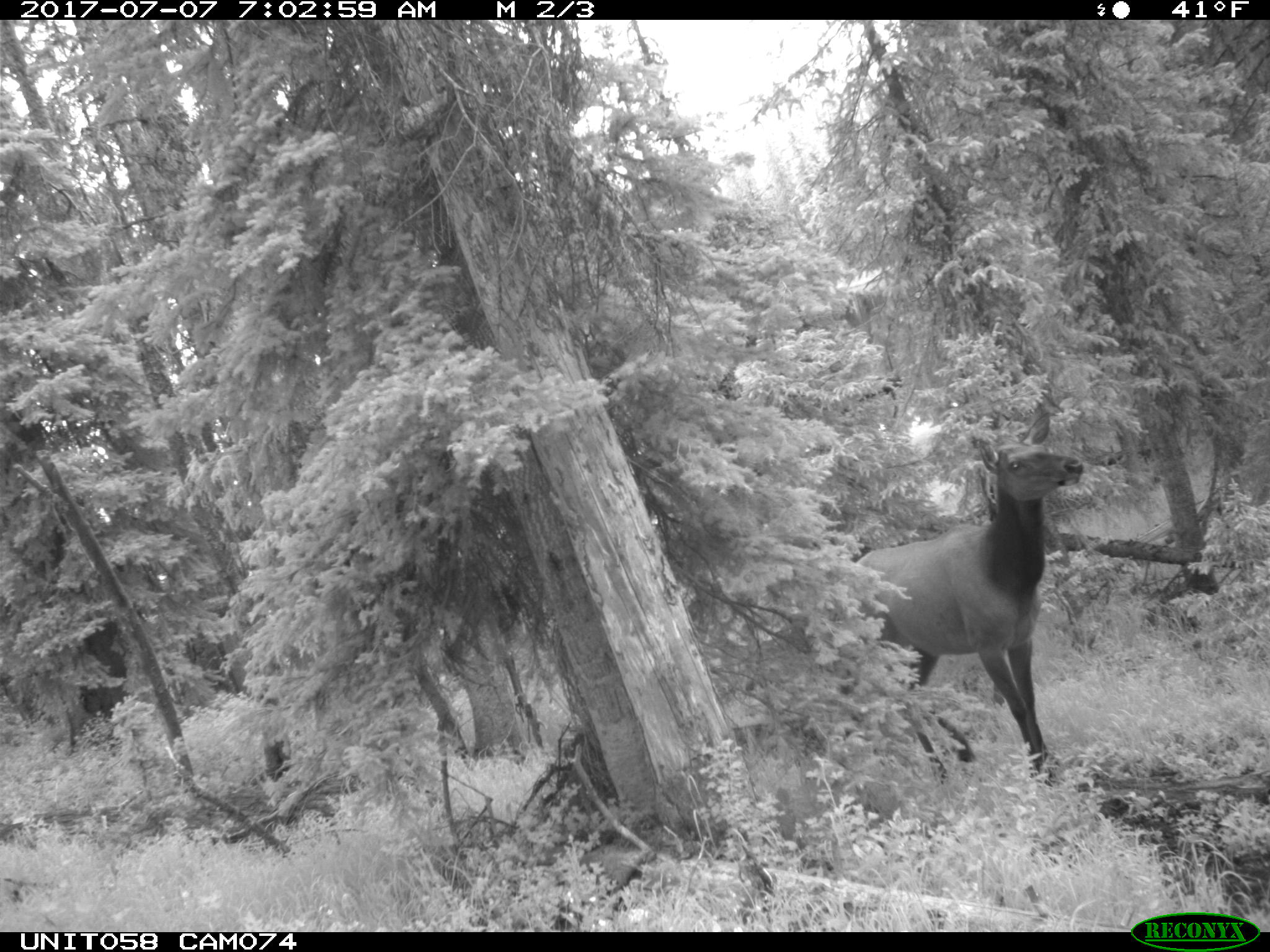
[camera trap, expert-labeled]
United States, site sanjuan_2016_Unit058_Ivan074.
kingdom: Animalia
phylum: Chordata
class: Mammalia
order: Artiodactyla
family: Cervidae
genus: Cervus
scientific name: Cervus elaphus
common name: red deer